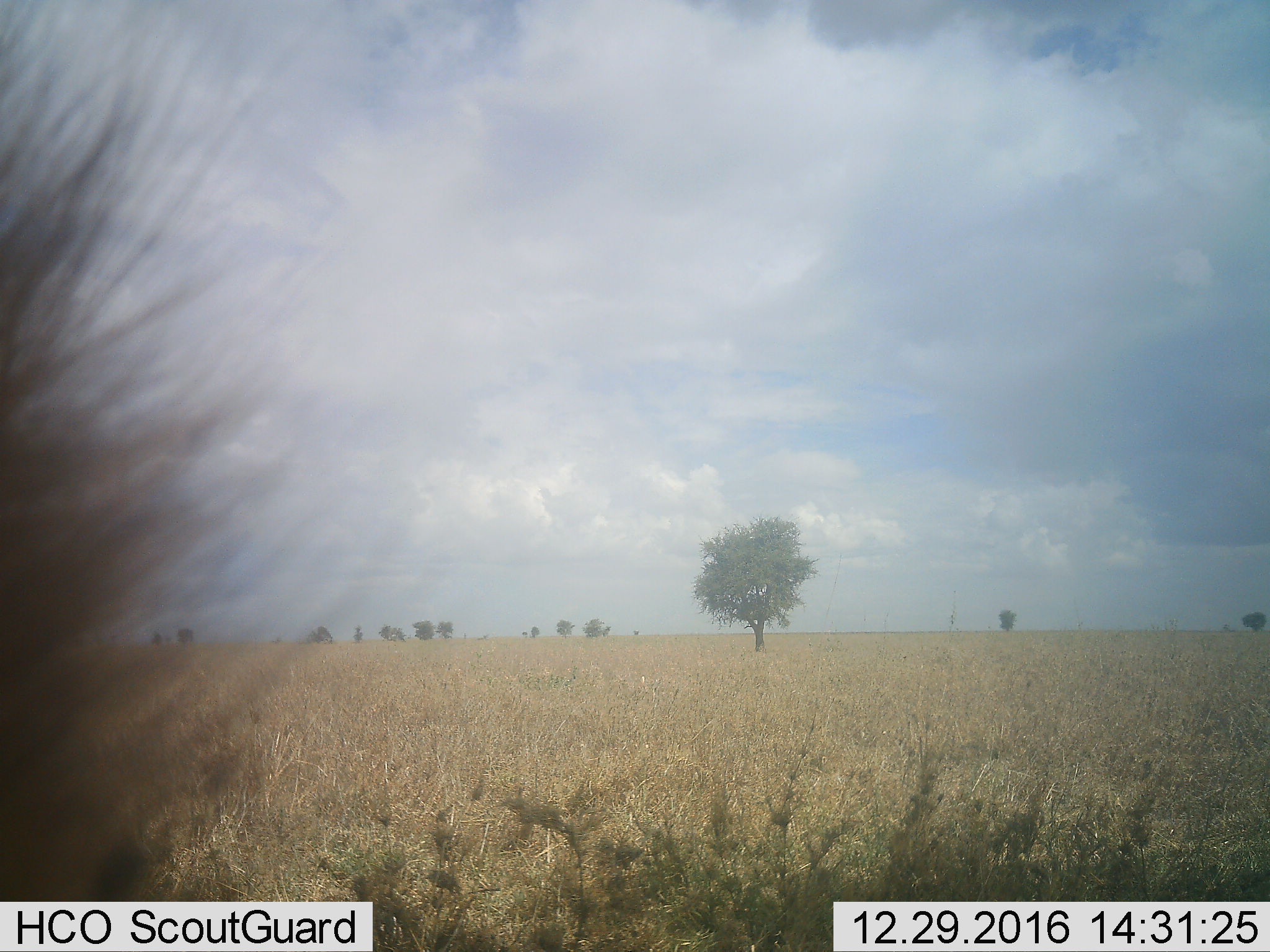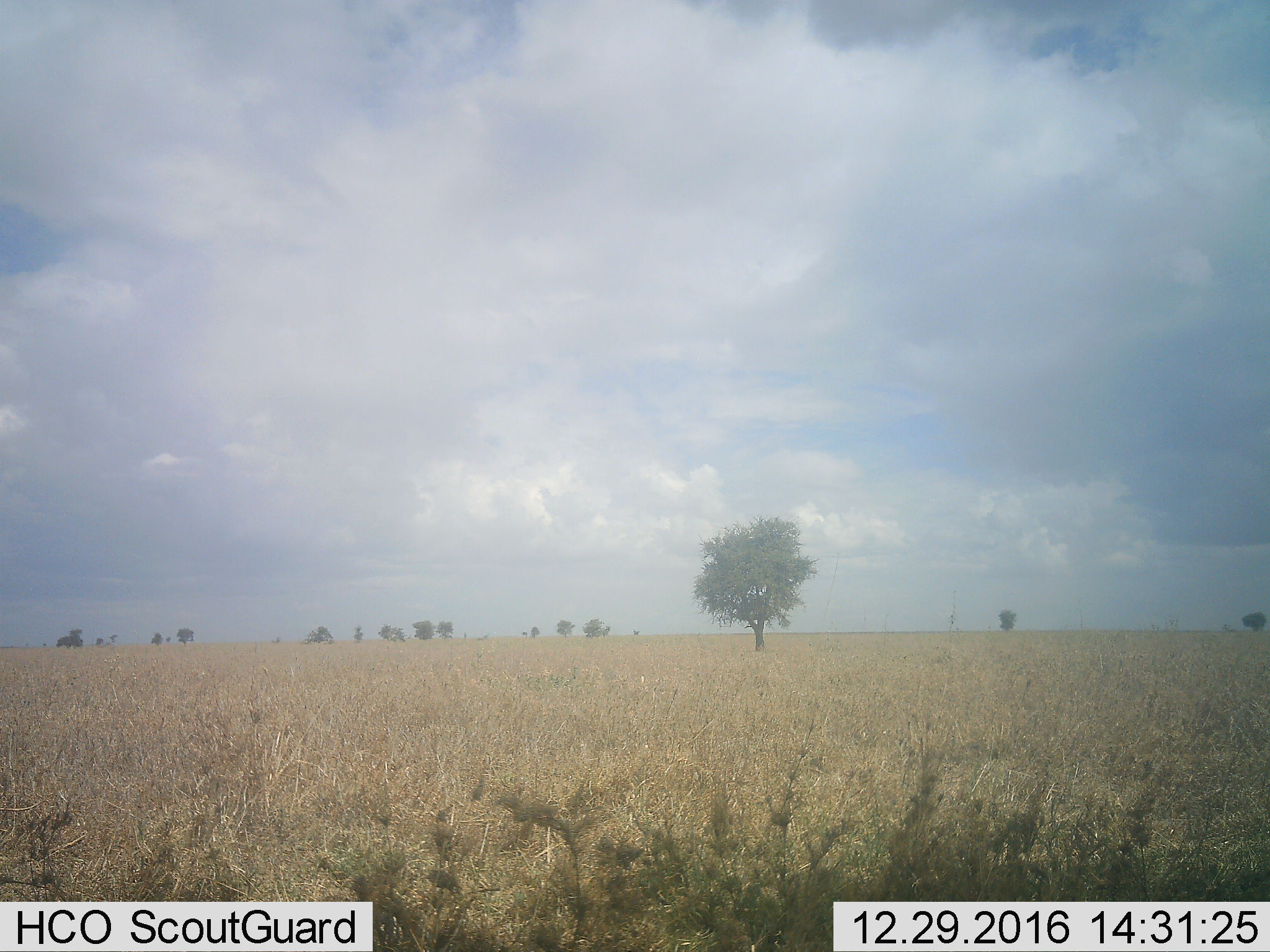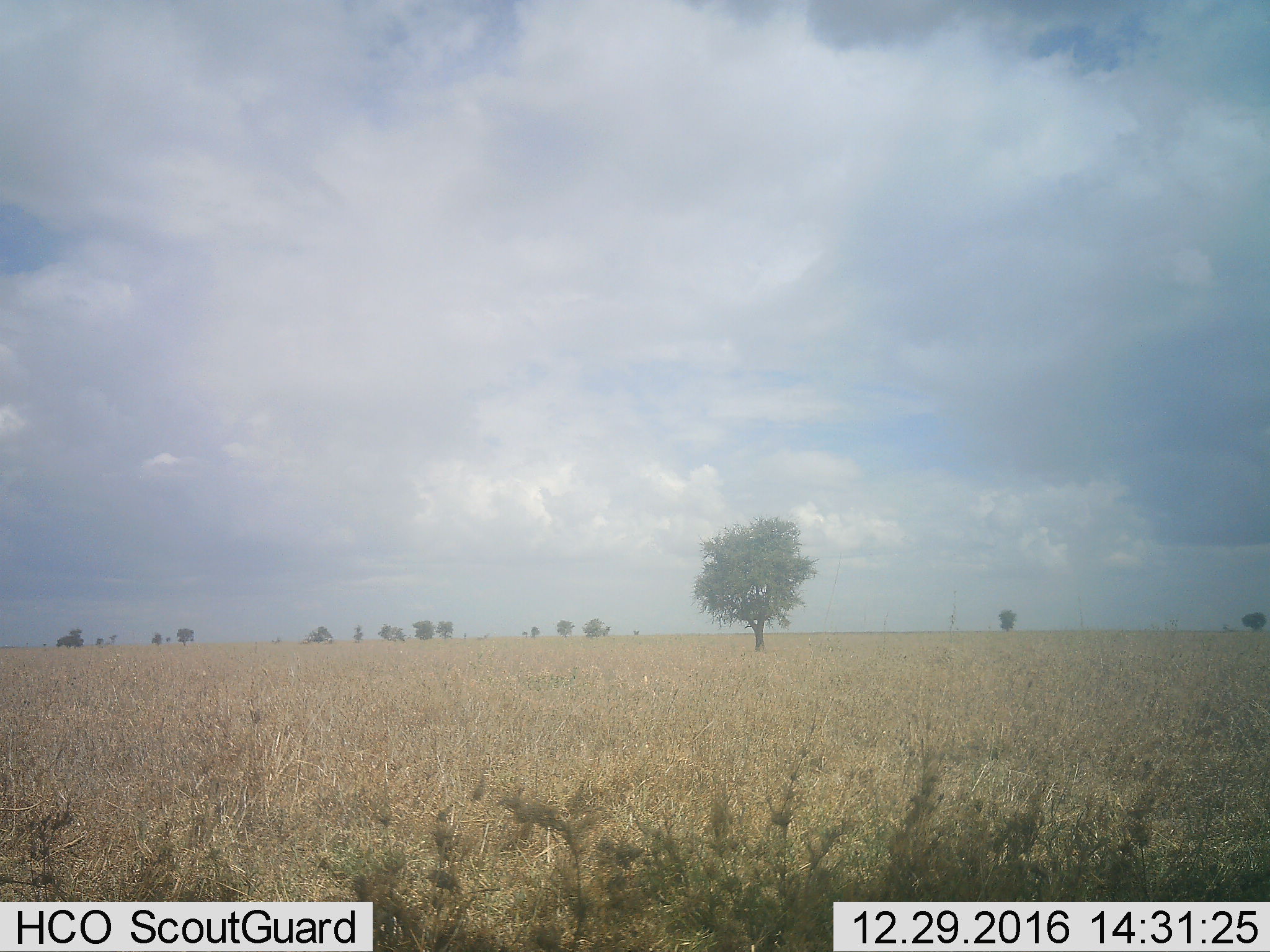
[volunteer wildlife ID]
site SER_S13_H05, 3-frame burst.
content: unidentified animal